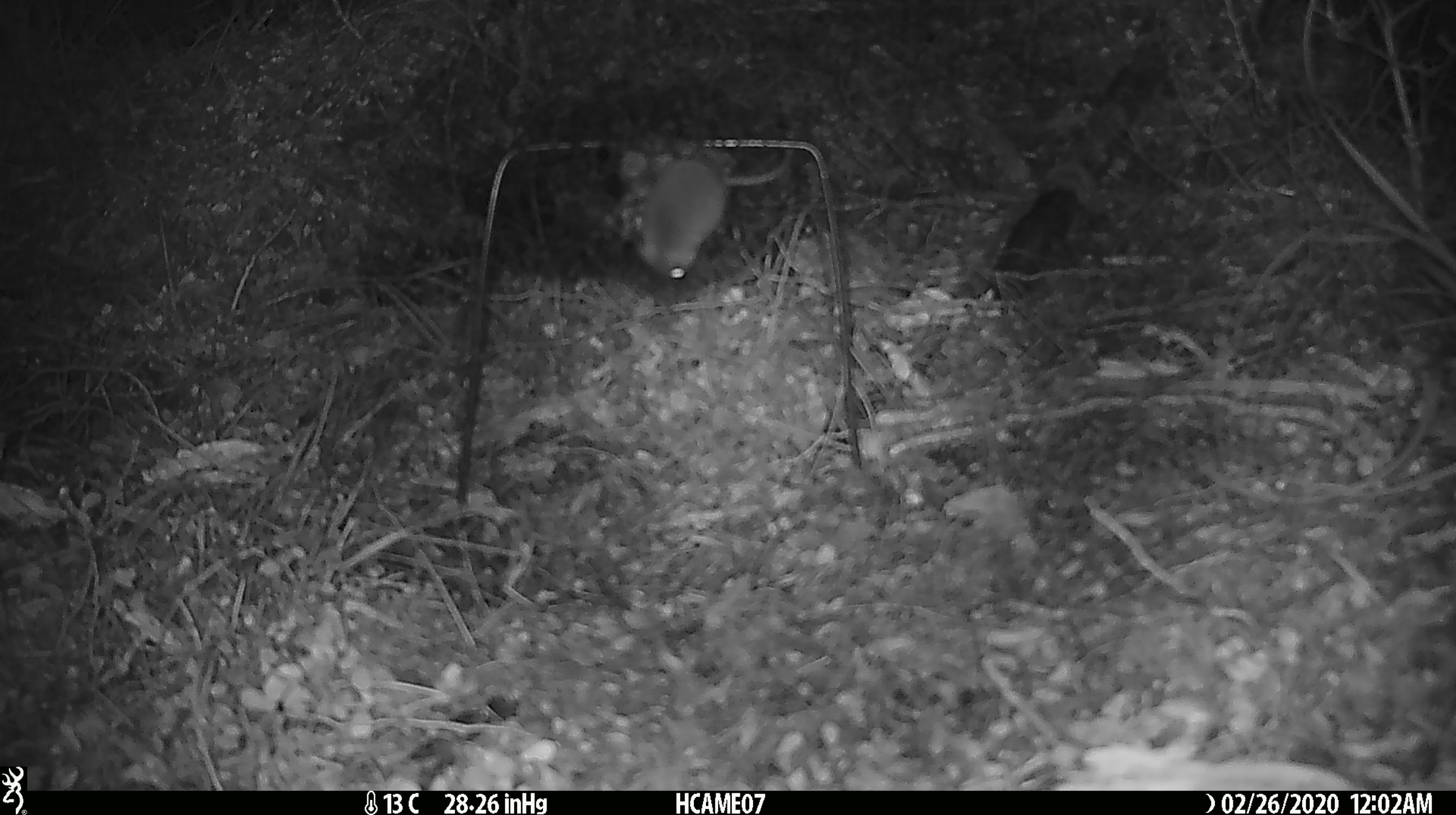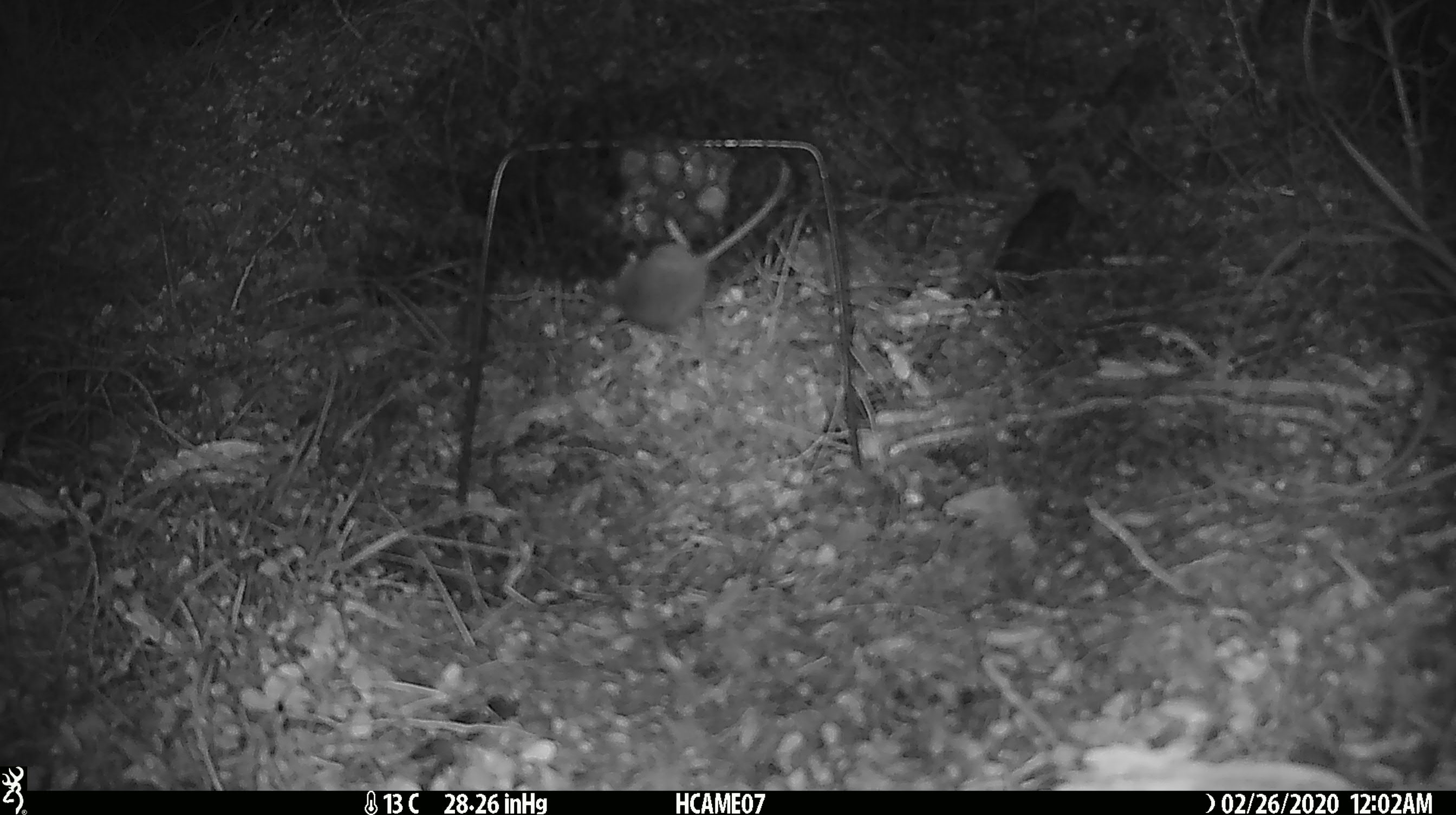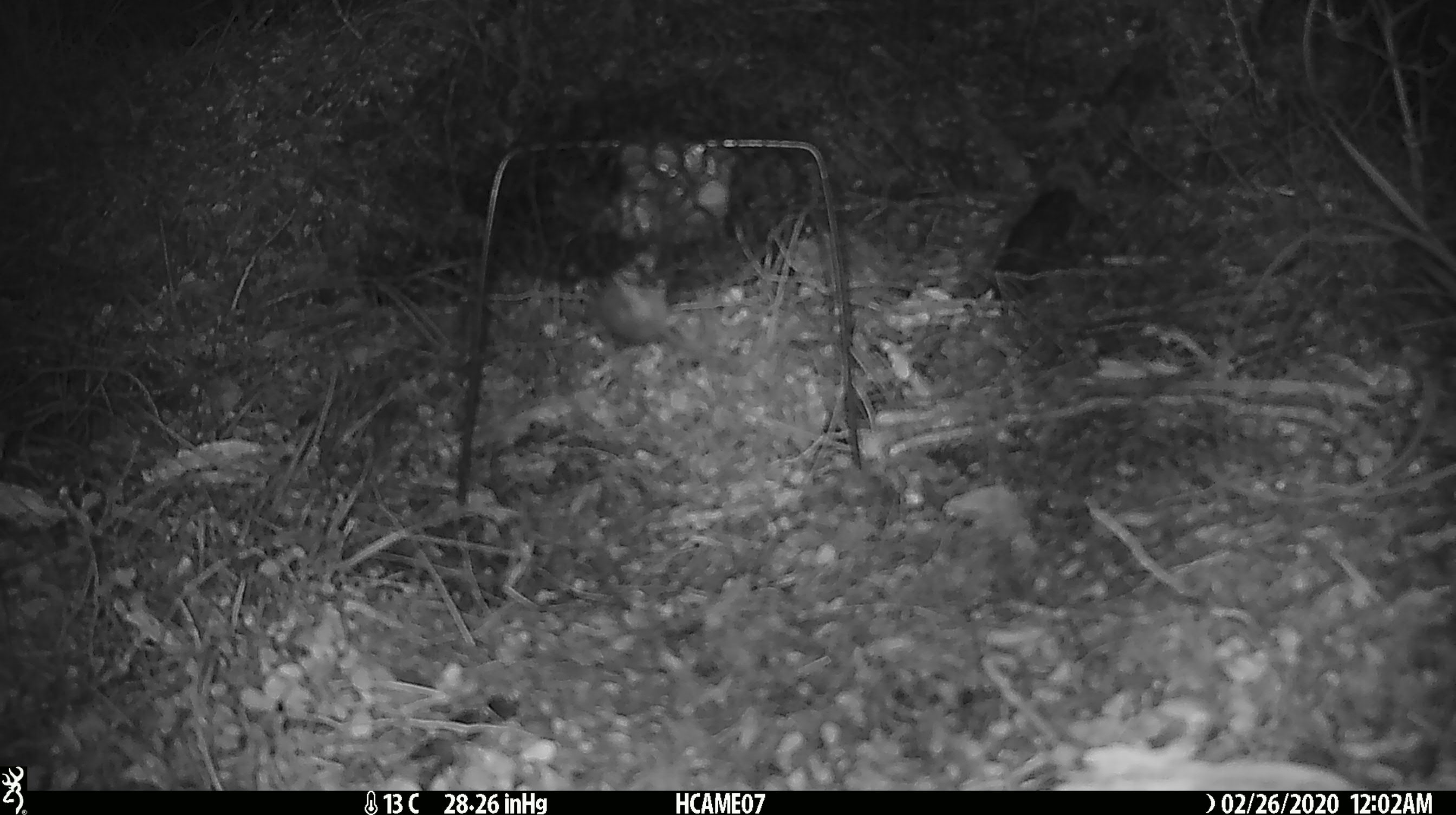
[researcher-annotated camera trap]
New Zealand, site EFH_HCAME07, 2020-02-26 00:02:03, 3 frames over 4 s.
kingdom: Animalia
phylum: Chordata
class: Mammalia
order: Rodentia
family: Muridae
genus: Mus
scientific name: Mus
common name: mouse